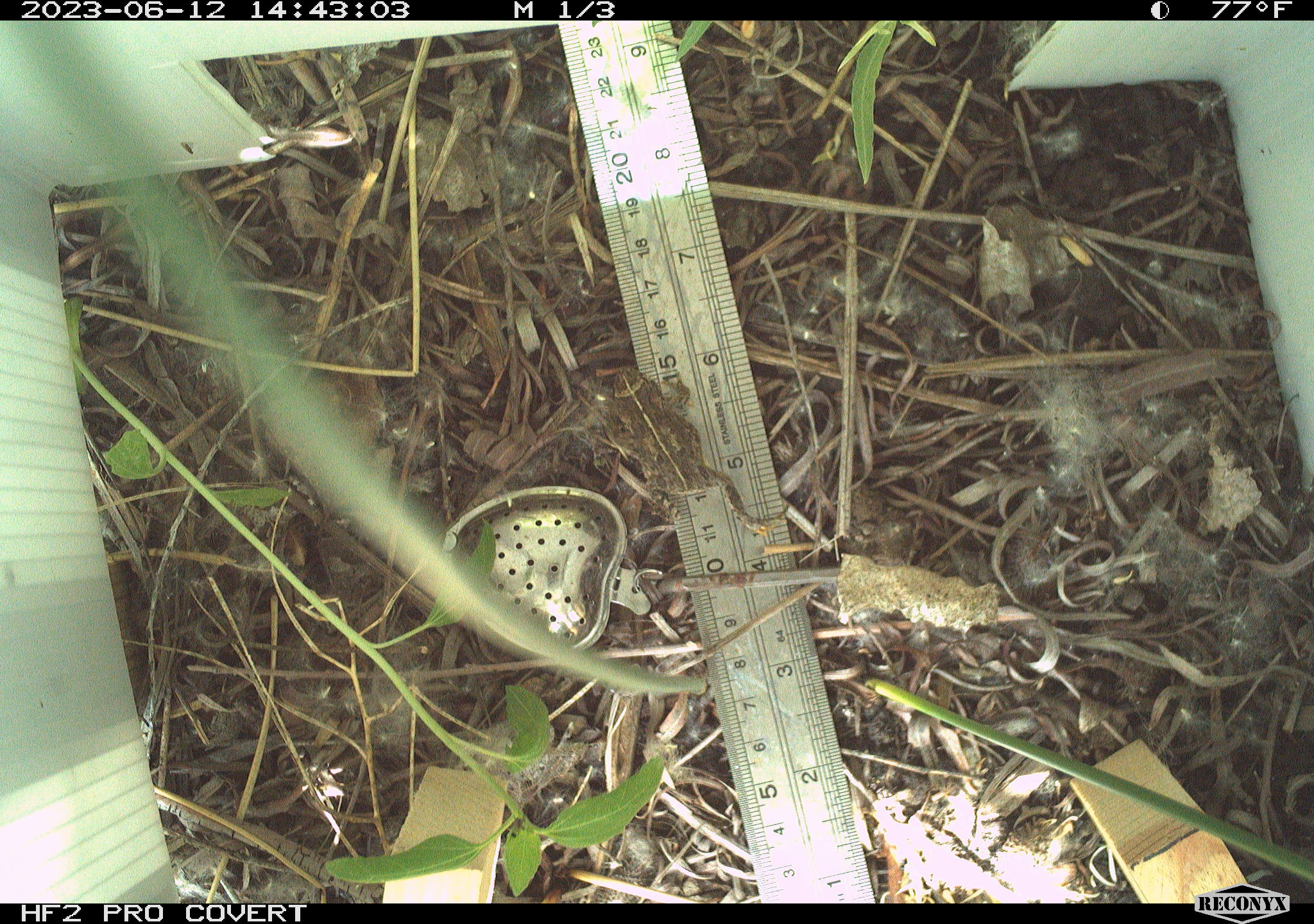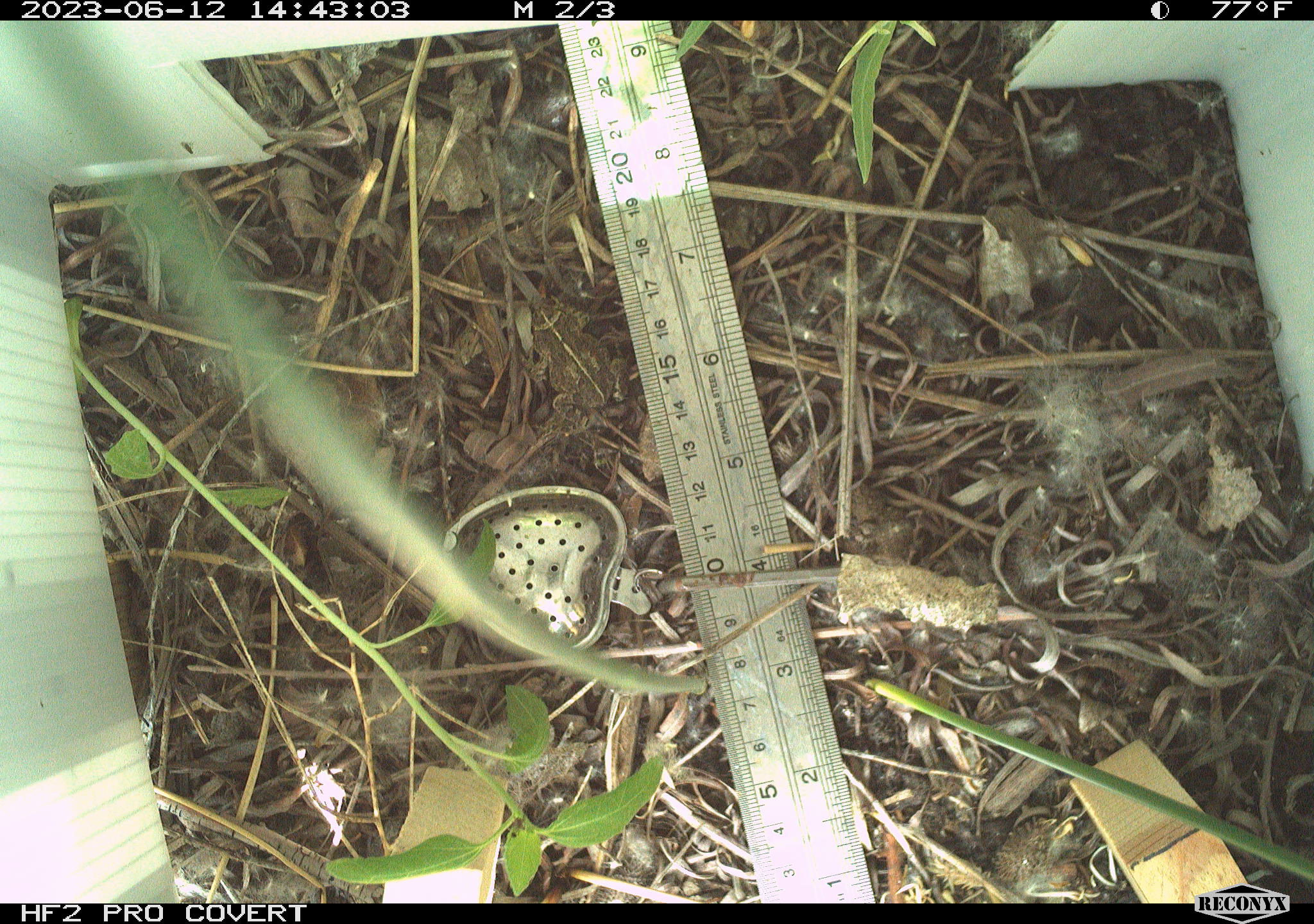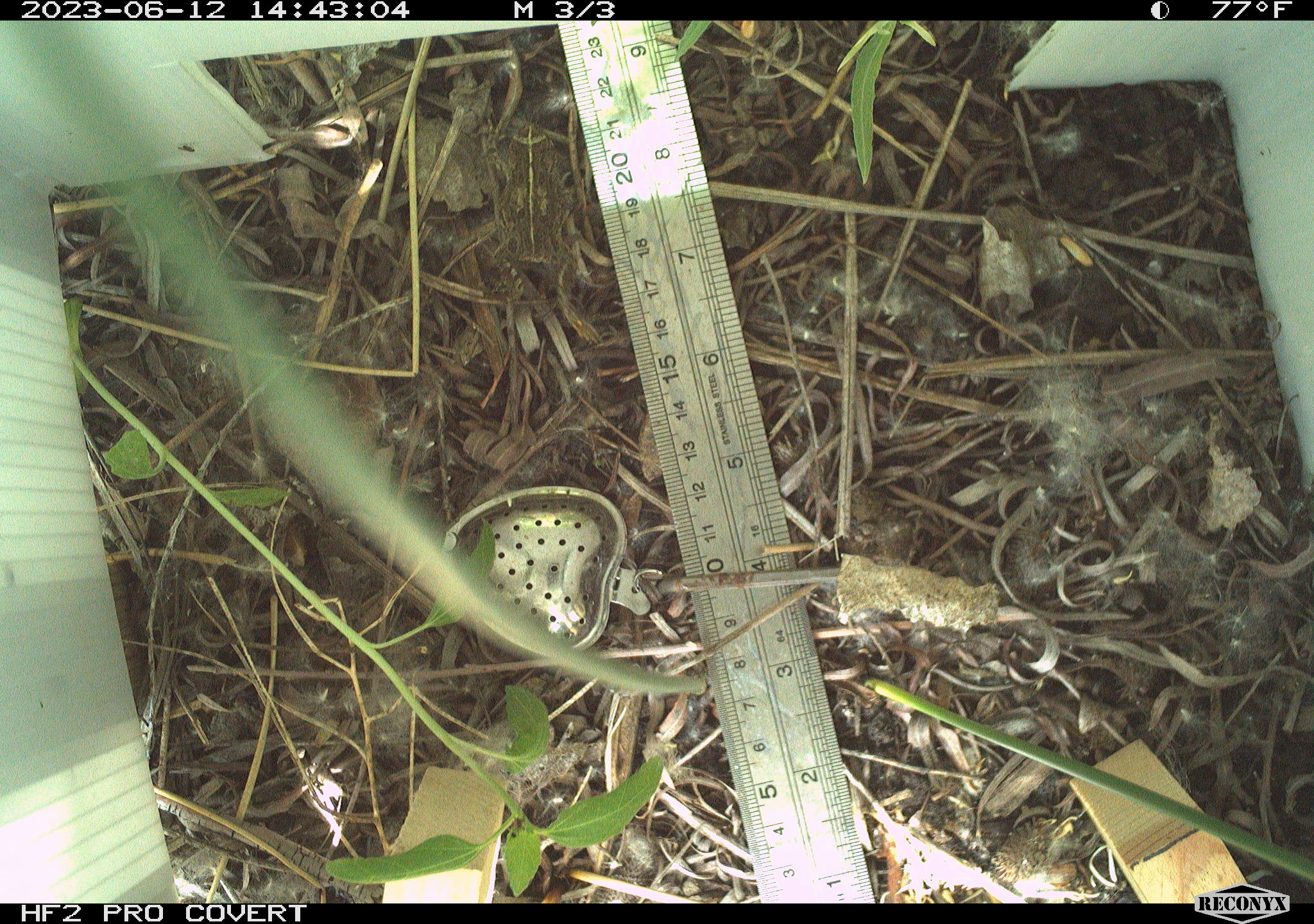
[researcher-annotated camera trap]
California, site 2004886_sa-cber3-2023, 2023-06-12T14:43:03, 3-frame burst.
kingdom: Animalia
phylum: Chordata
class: Amphibia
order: Anura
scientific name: Anura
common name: frogs